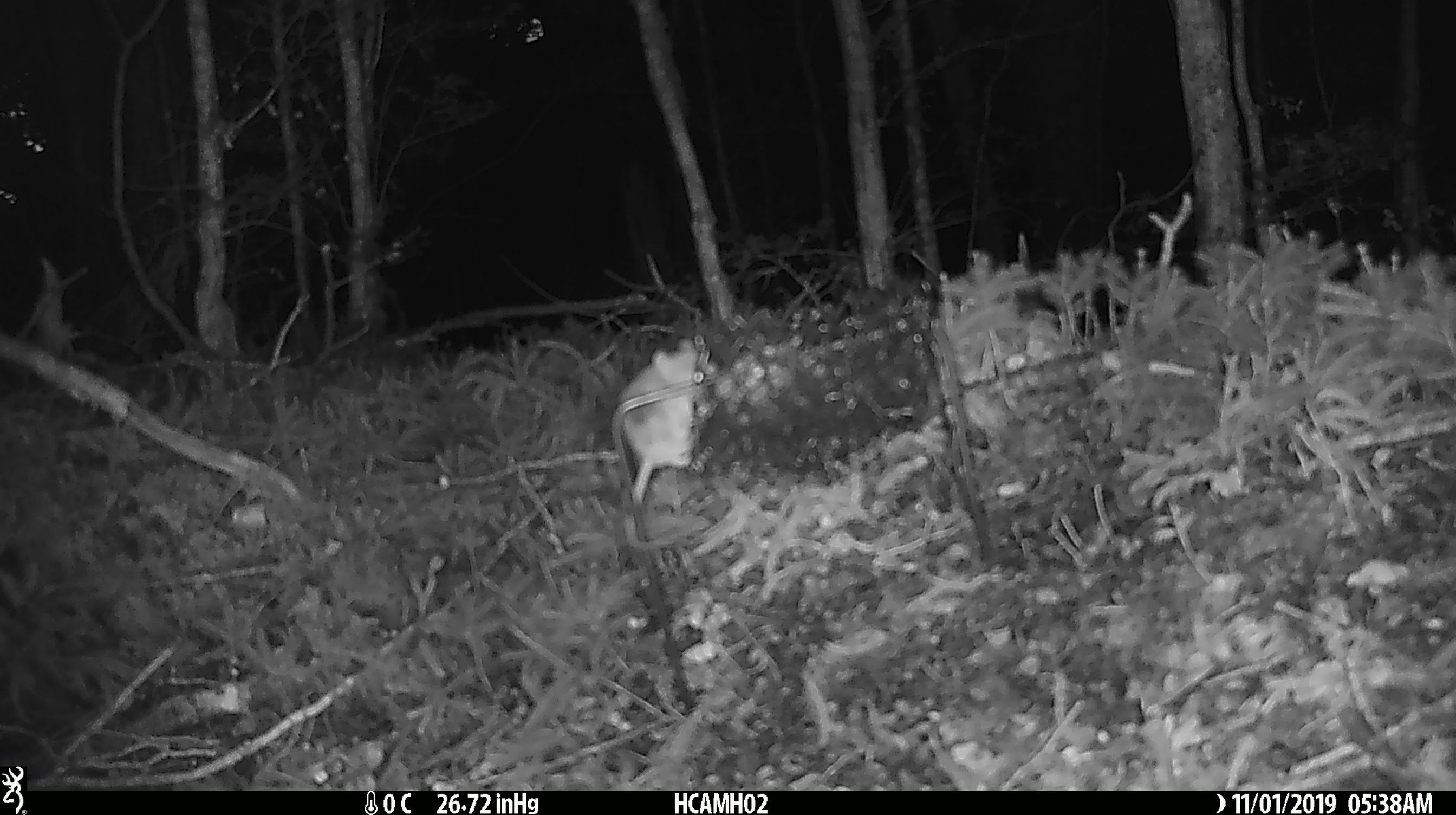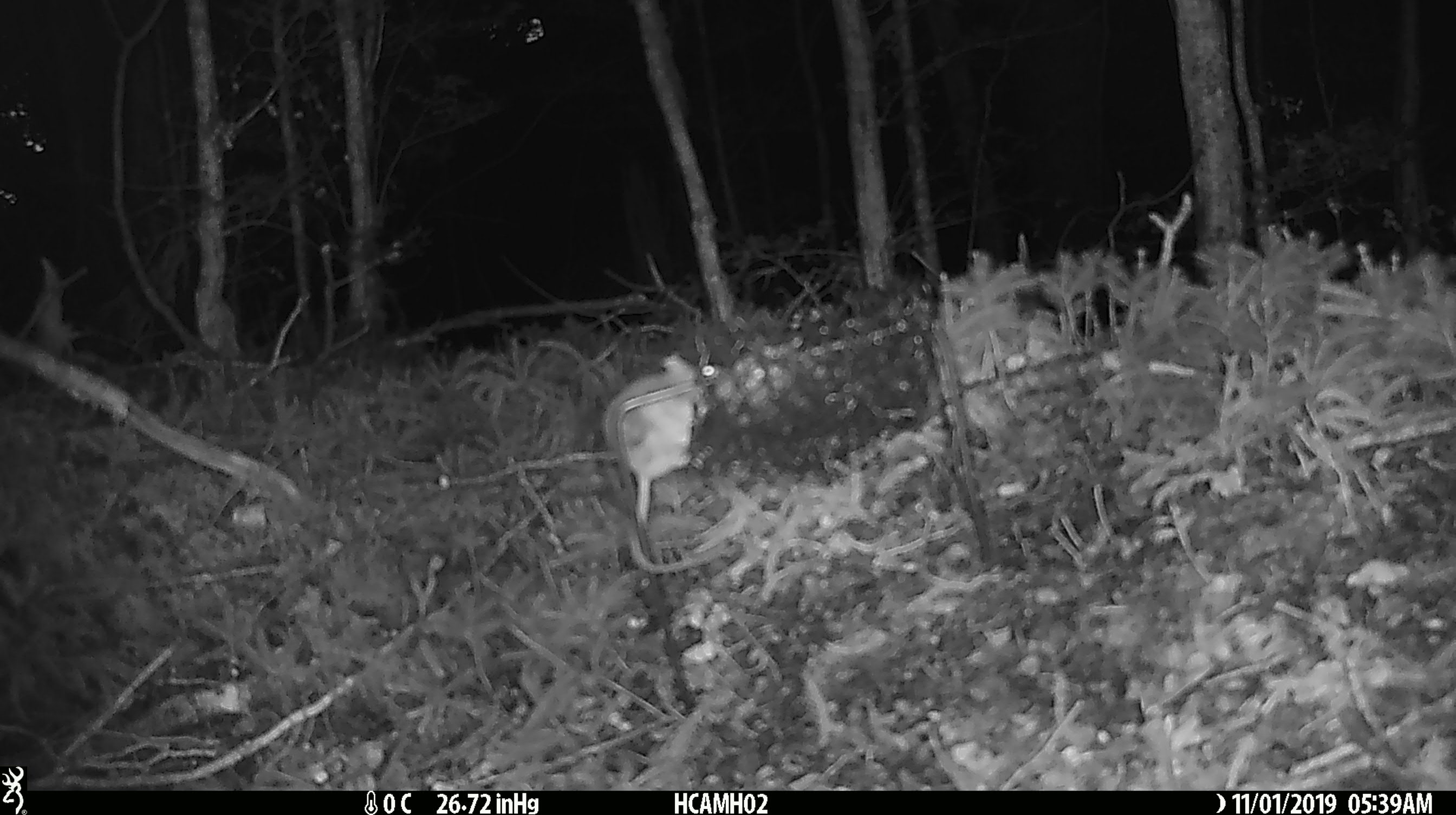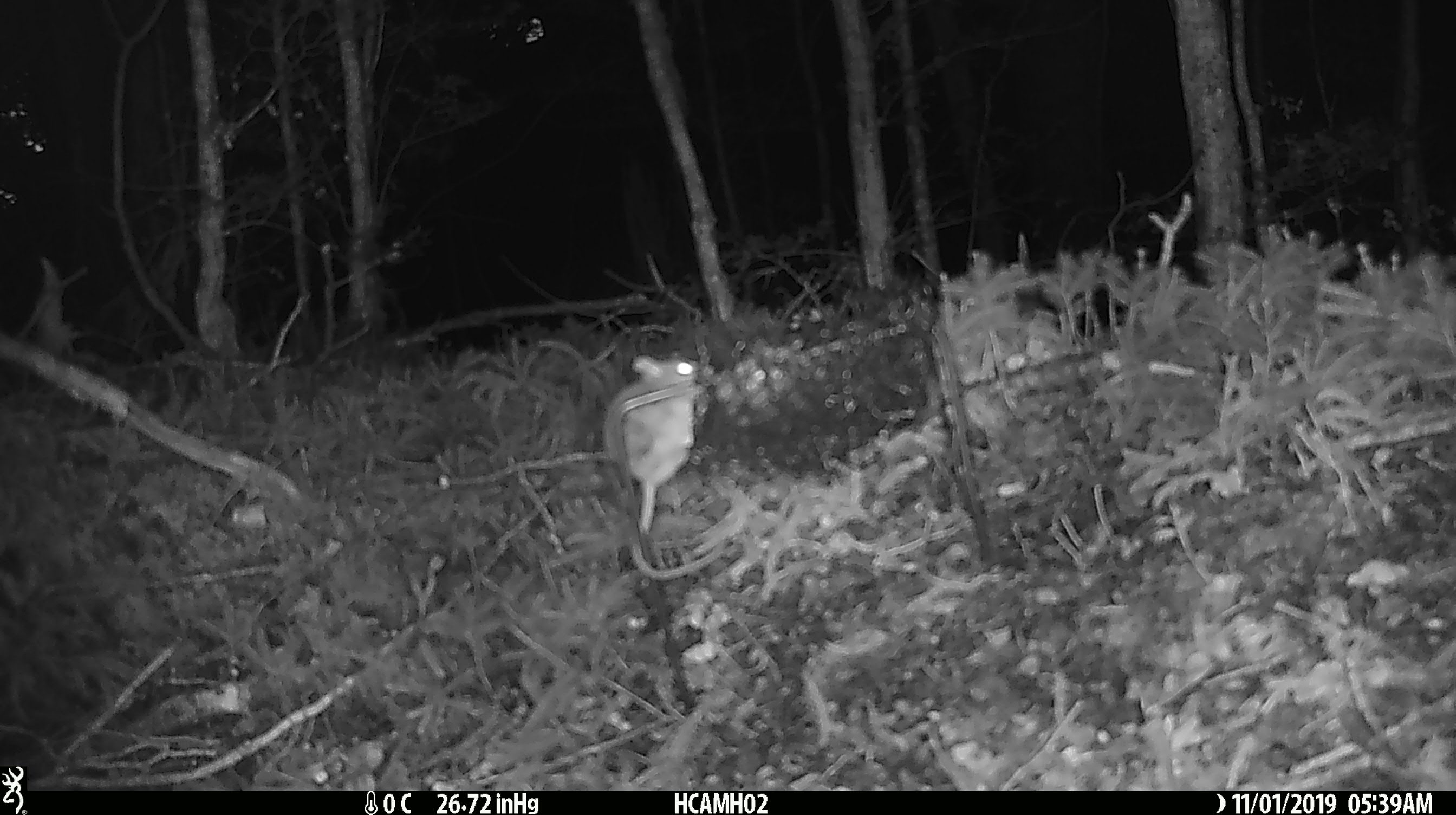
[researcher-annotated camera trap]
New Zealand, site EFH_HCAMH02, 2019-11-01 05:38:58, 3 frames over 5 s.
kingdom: Animalia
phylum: Chordata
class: Mammalia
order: Rodentia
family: Muridae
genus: Mus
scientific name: Mus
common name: mouse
Mouse (Mus).